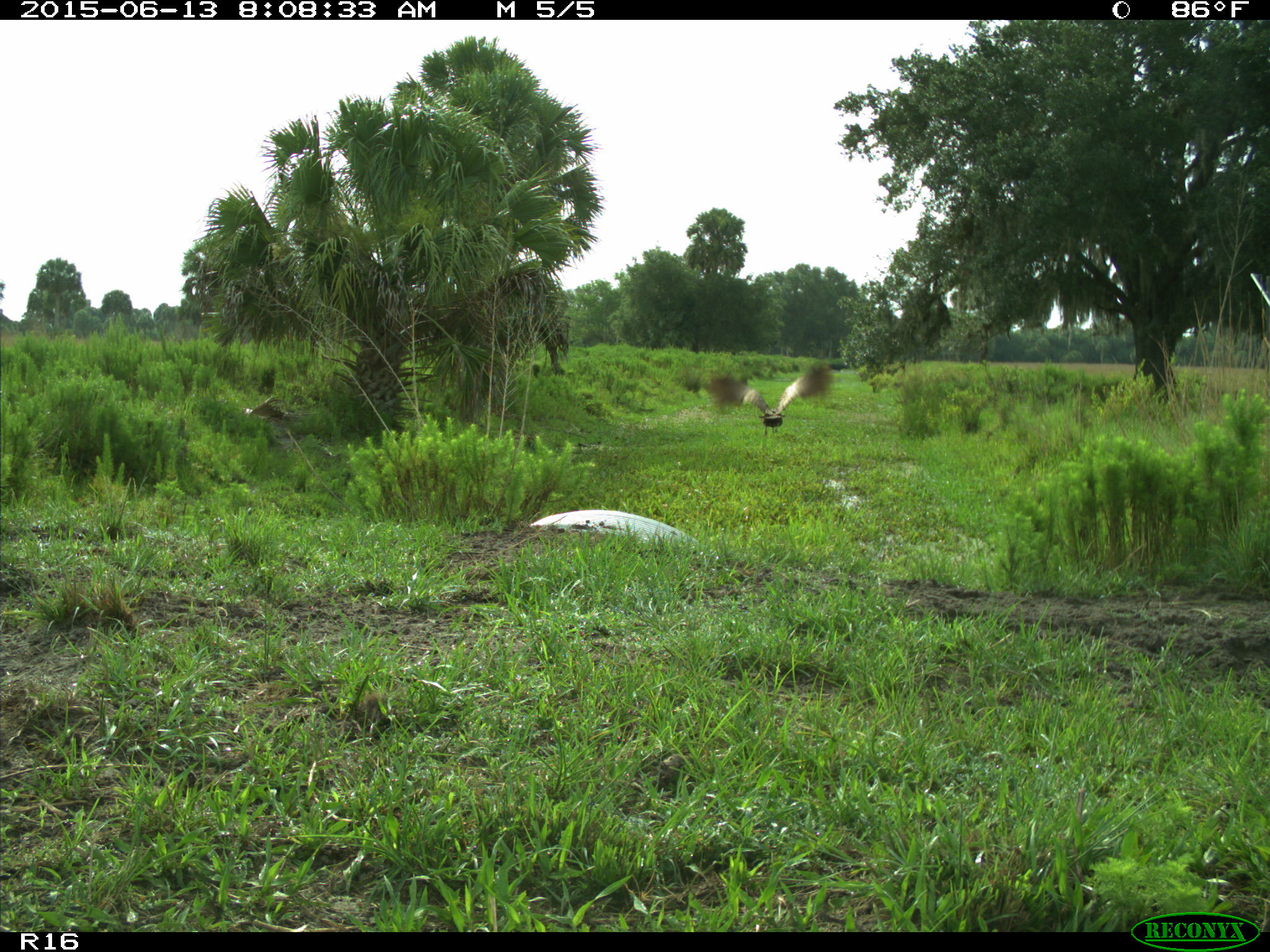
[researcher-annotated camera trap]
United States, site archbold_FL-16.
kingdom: Animalia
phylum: Chordata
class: Aves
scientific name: Aves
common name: birds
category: unidentified bird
Unidentified bird (birds) (Aves).